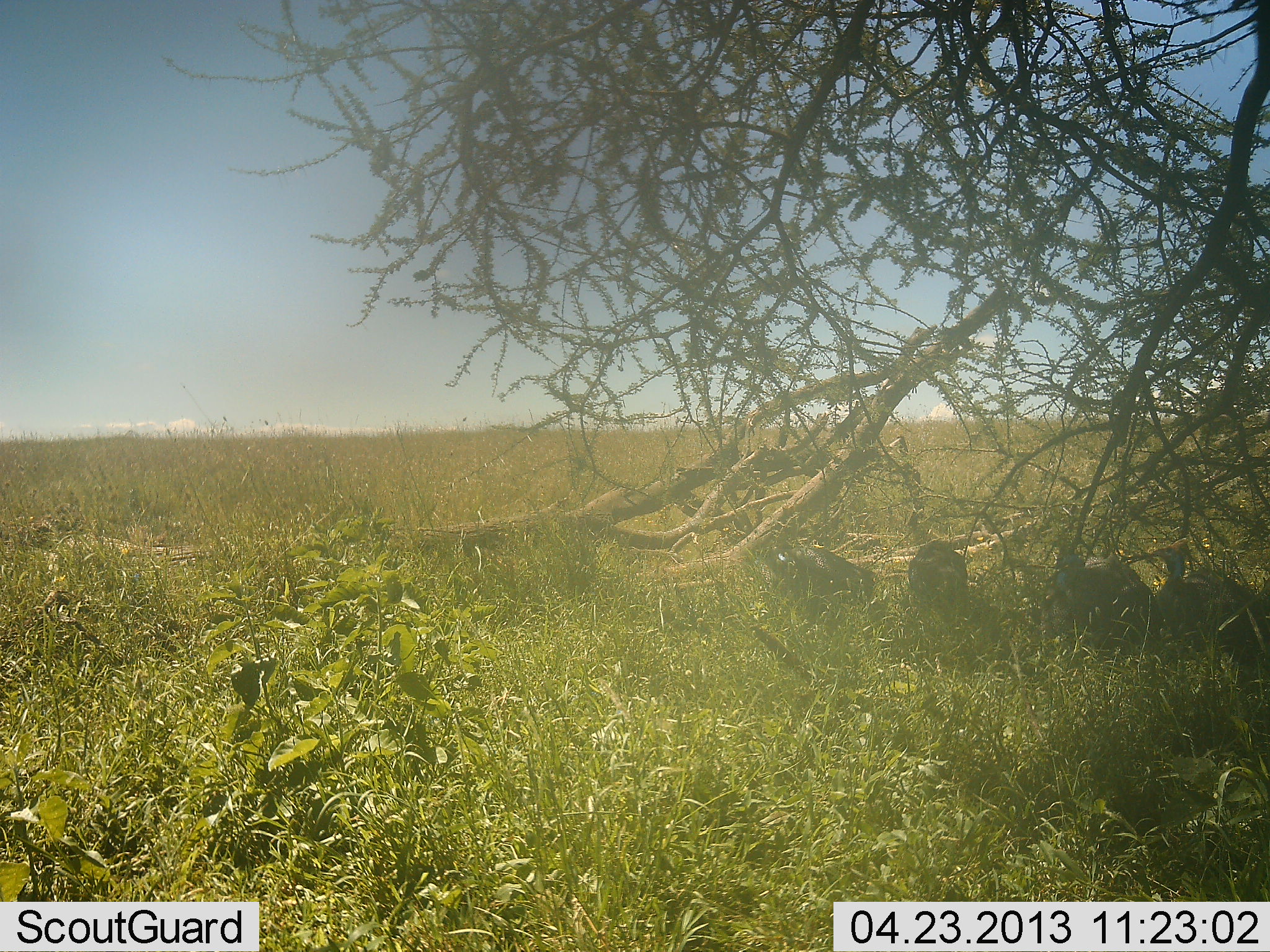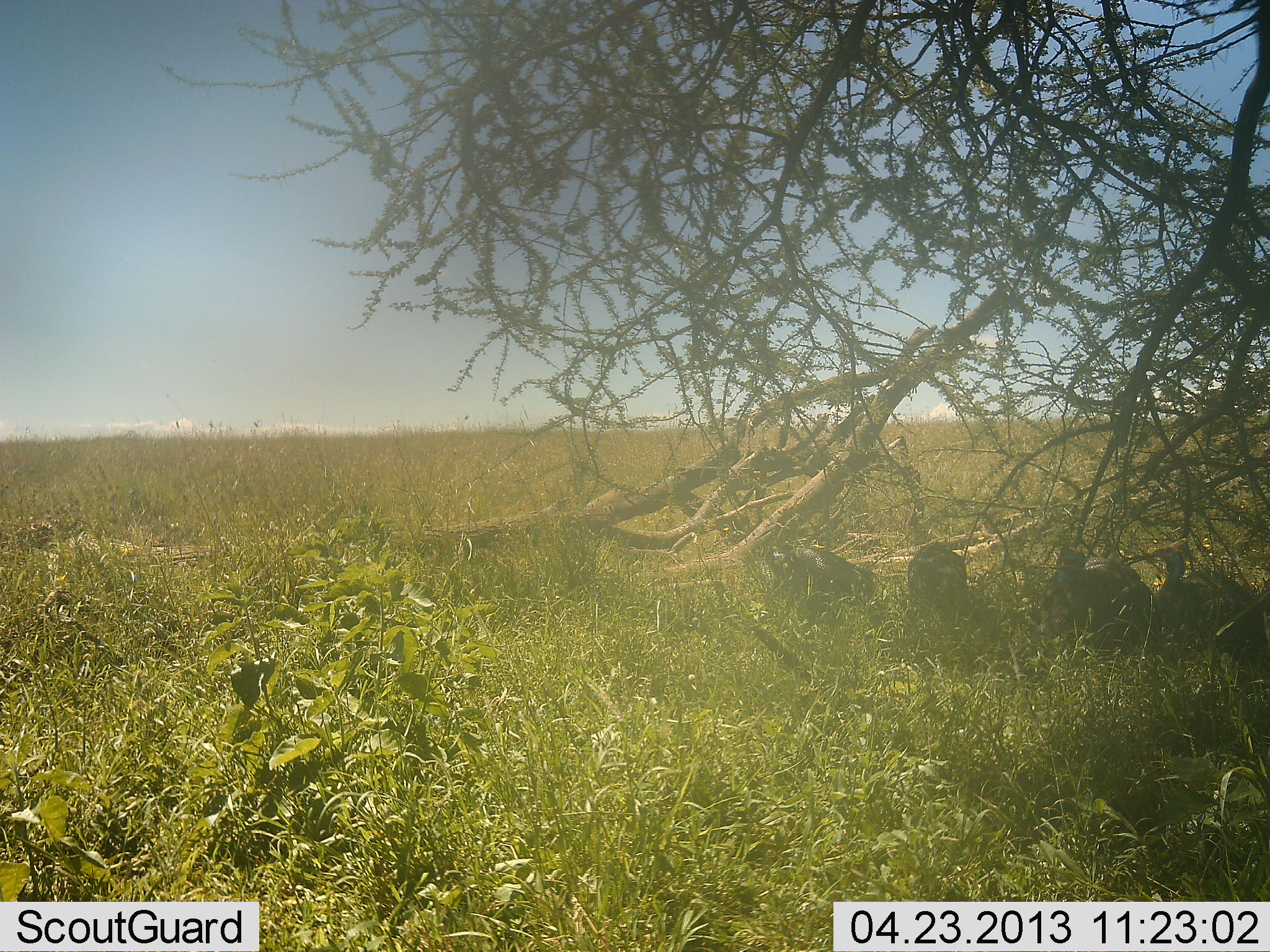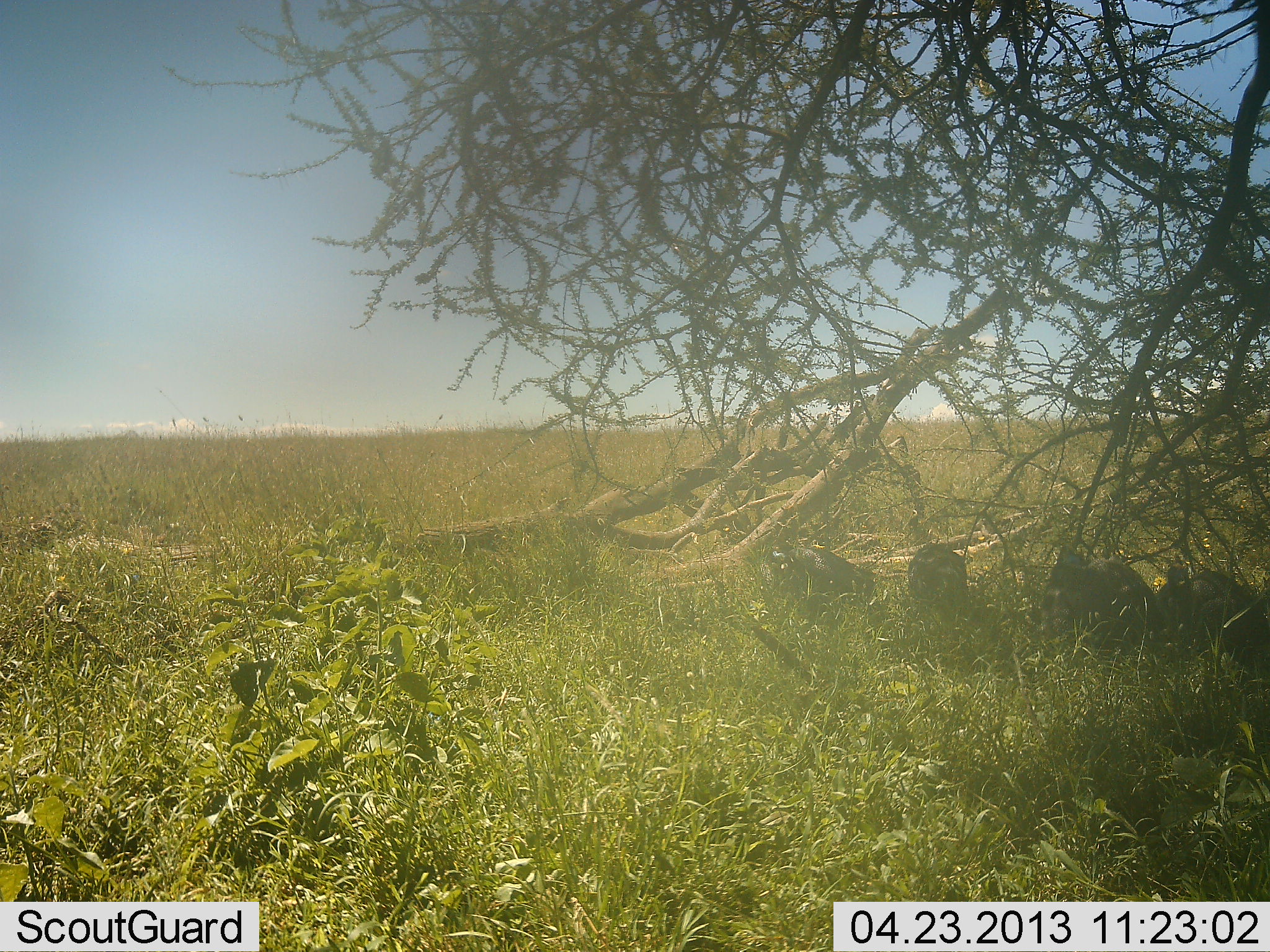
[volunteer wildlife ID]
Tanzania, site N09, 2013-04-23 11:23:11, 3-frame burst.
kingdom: Animalia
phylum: Chordata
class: Aves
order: Galliformes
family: Numididae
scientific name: Numididae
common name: guinea fowl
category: guineafowl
Guineafowl (guinea fowl) (Numididae), count 4. Behavior (volunteer vote fractions): standing 39%, resting 50%, moving 6%, interacting 0%. Young present (vote fraction): 6%. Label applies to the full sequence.